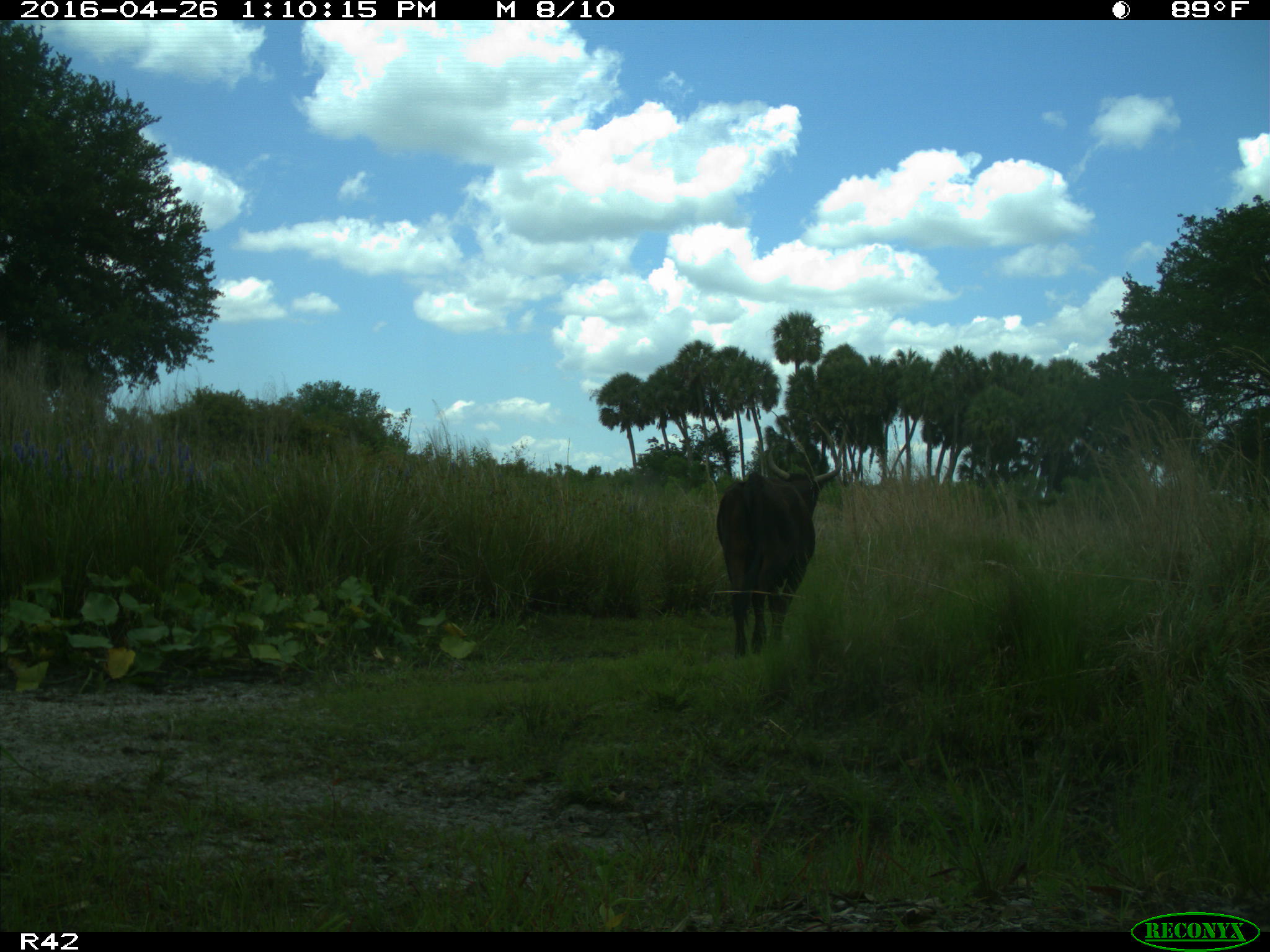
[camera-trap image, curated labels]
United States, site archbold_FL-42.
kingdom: Animalia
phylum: Chordata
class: Mammalia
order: Artiodactyla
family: Bovidae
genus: Bos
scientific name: Bos taurus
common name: domestic cow